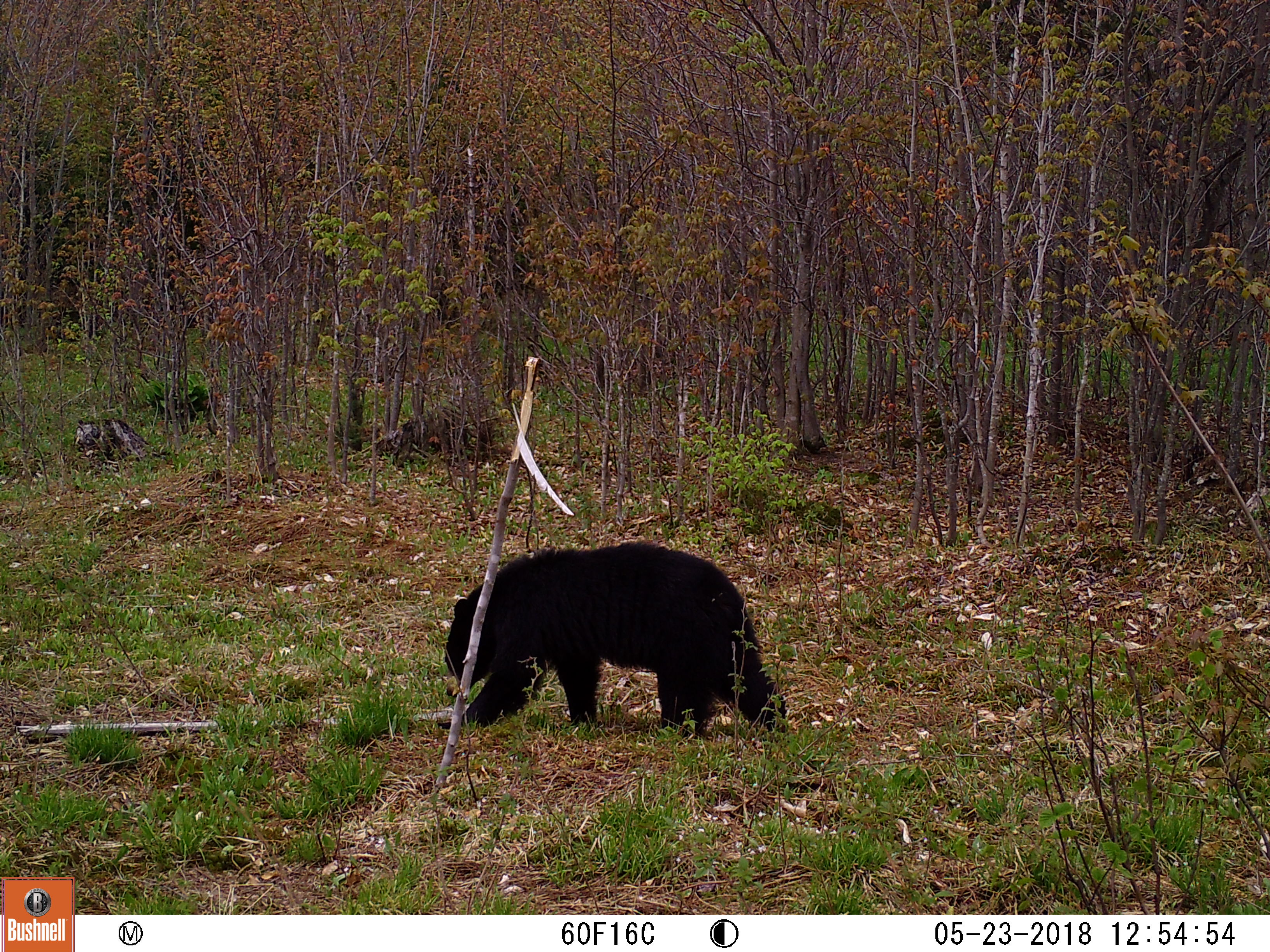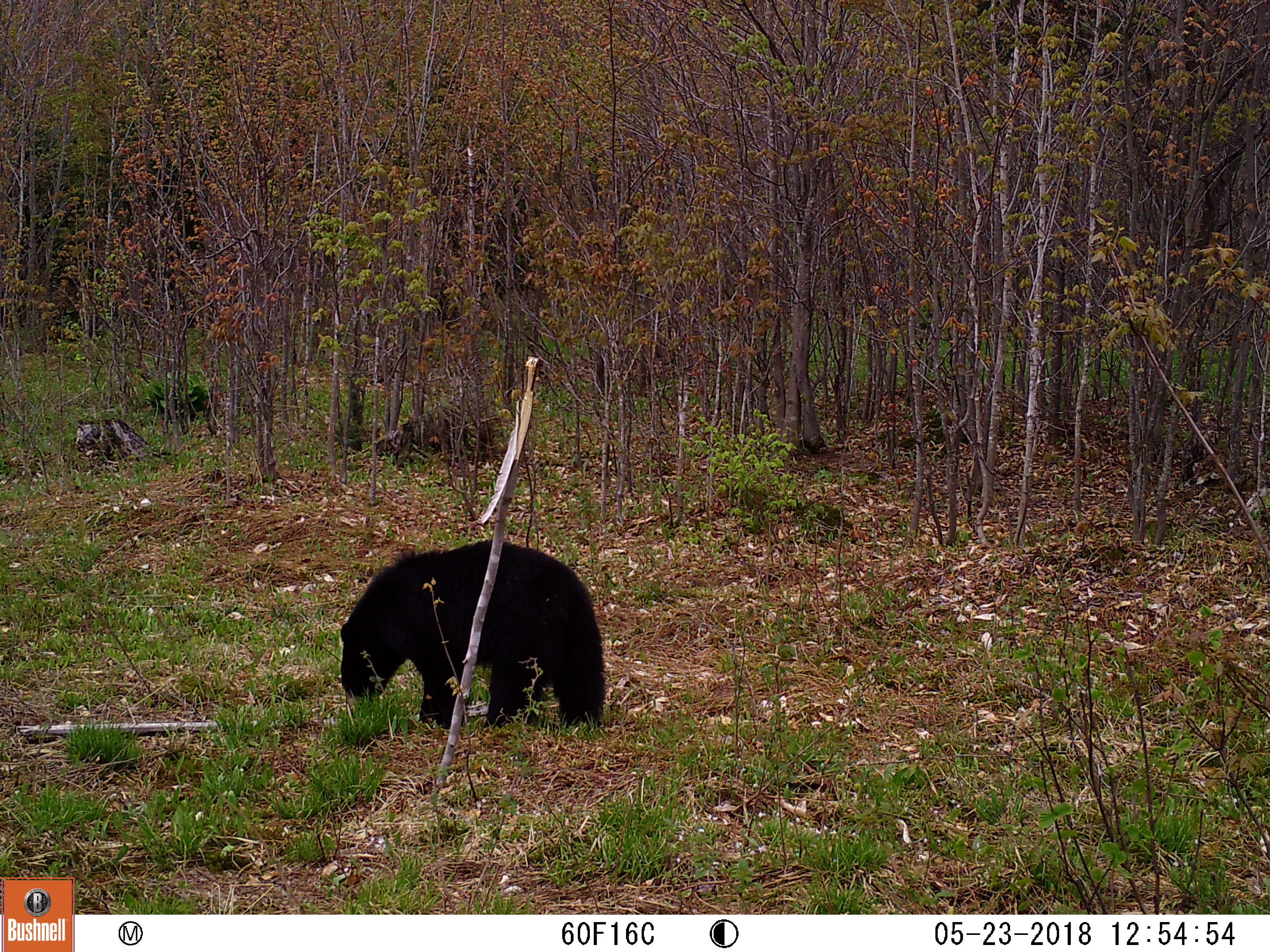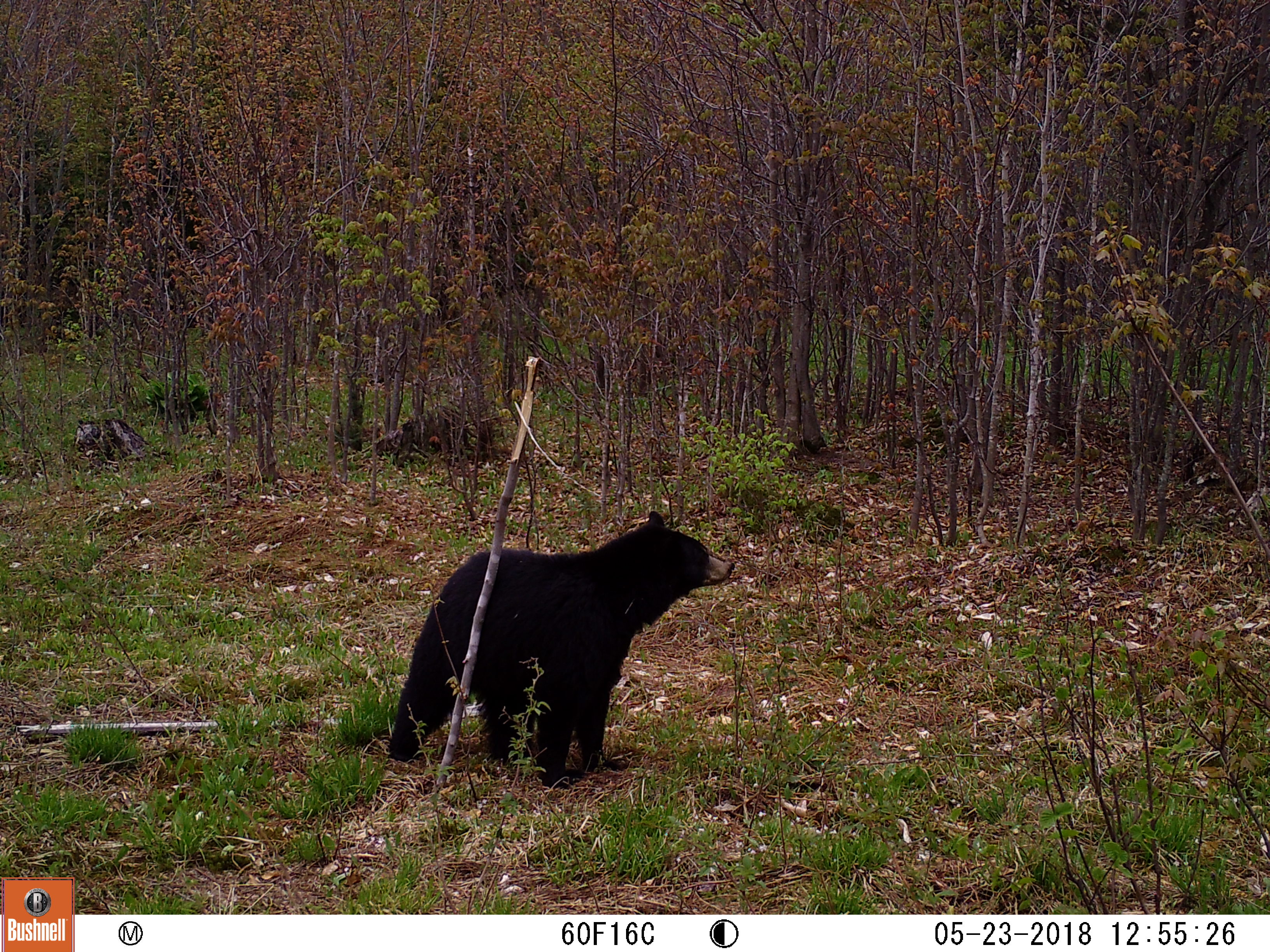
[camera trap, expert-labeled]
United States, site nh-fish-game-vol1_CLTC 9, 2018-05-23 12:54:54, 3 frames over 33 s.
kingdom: Animalia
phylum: Chordata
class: Mammalia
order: Carnivora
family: Ursidae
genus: Ursus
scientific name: Ursus americanus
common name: black bear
Black bear (Ursus americanus).